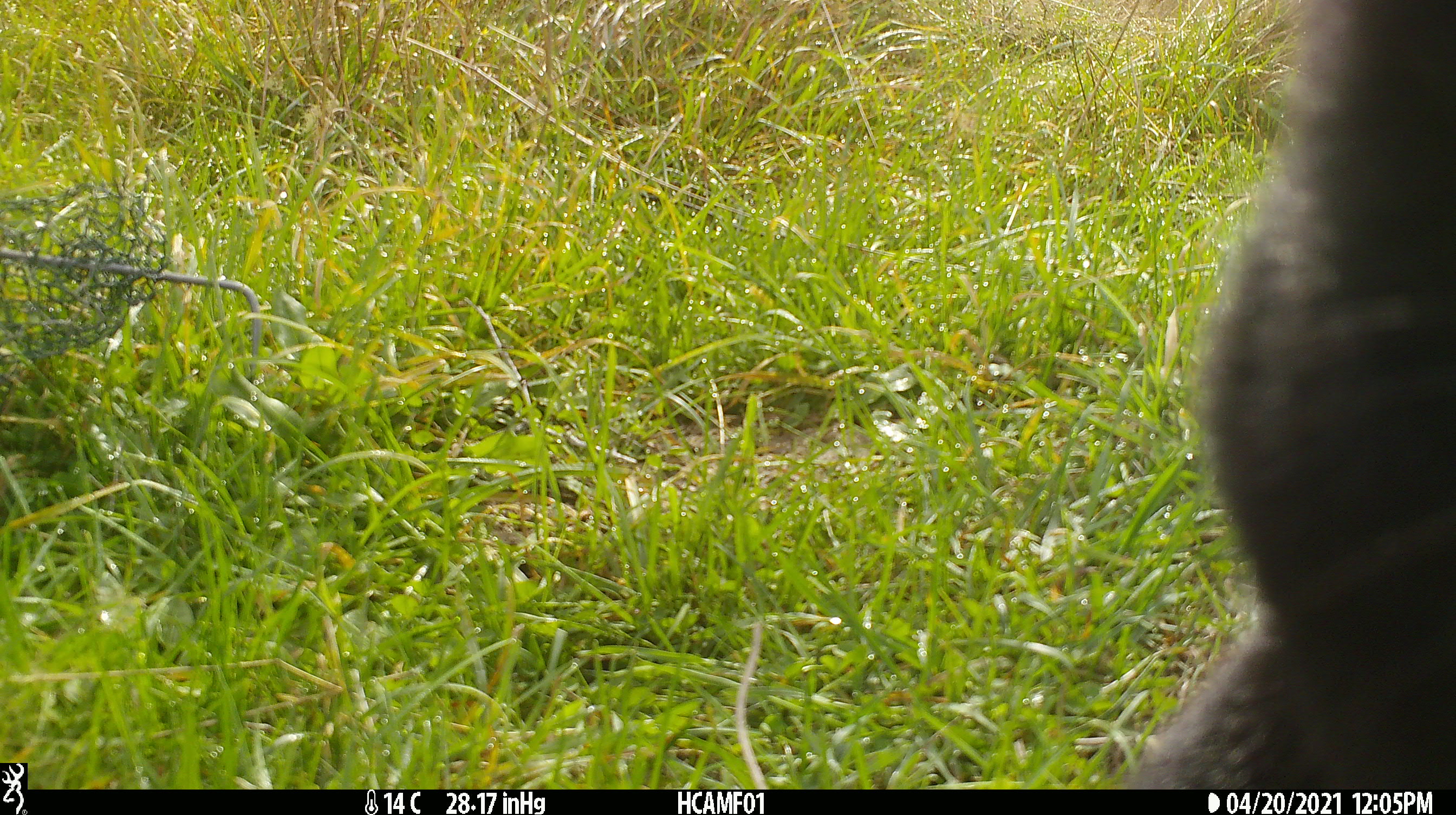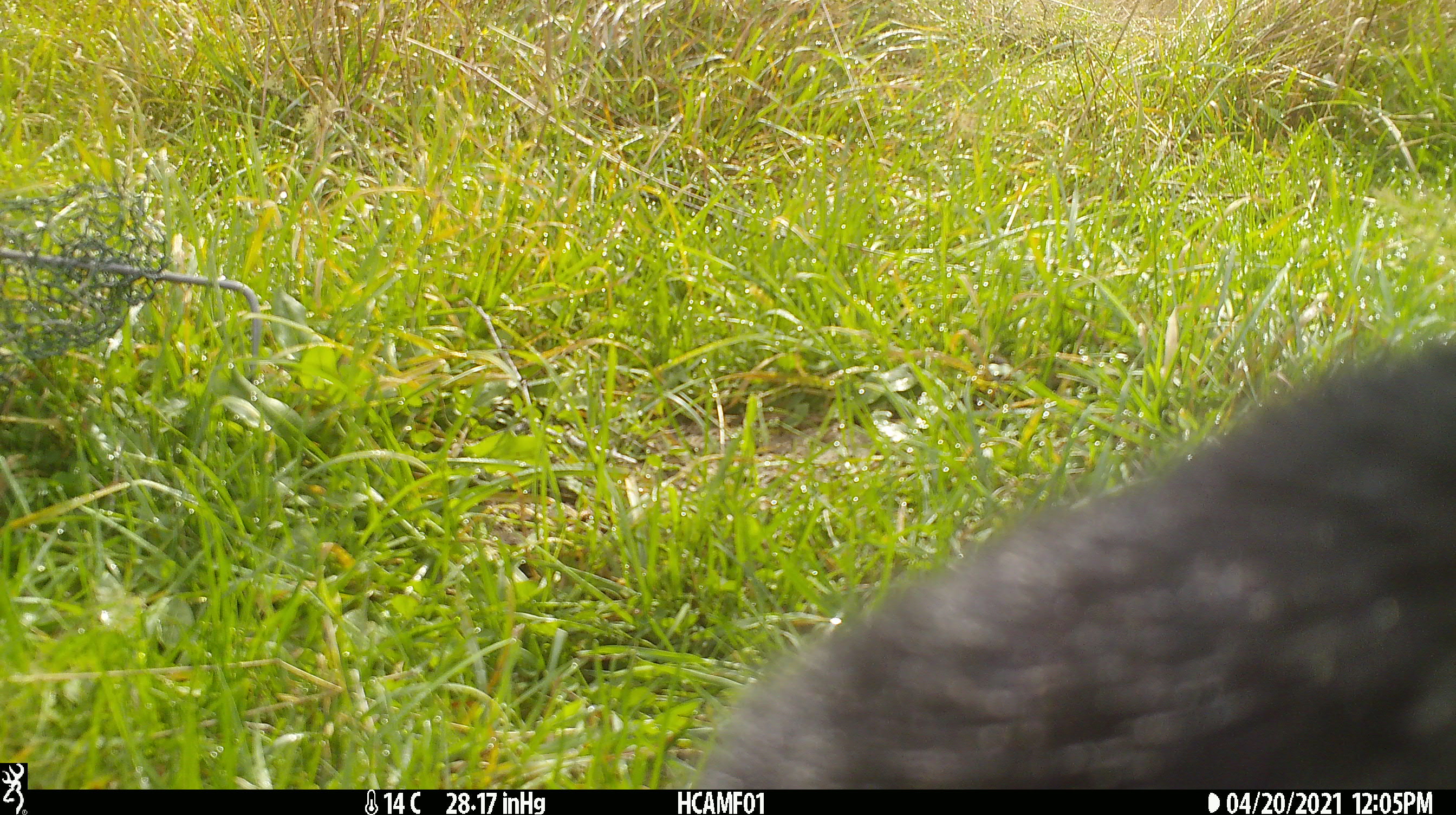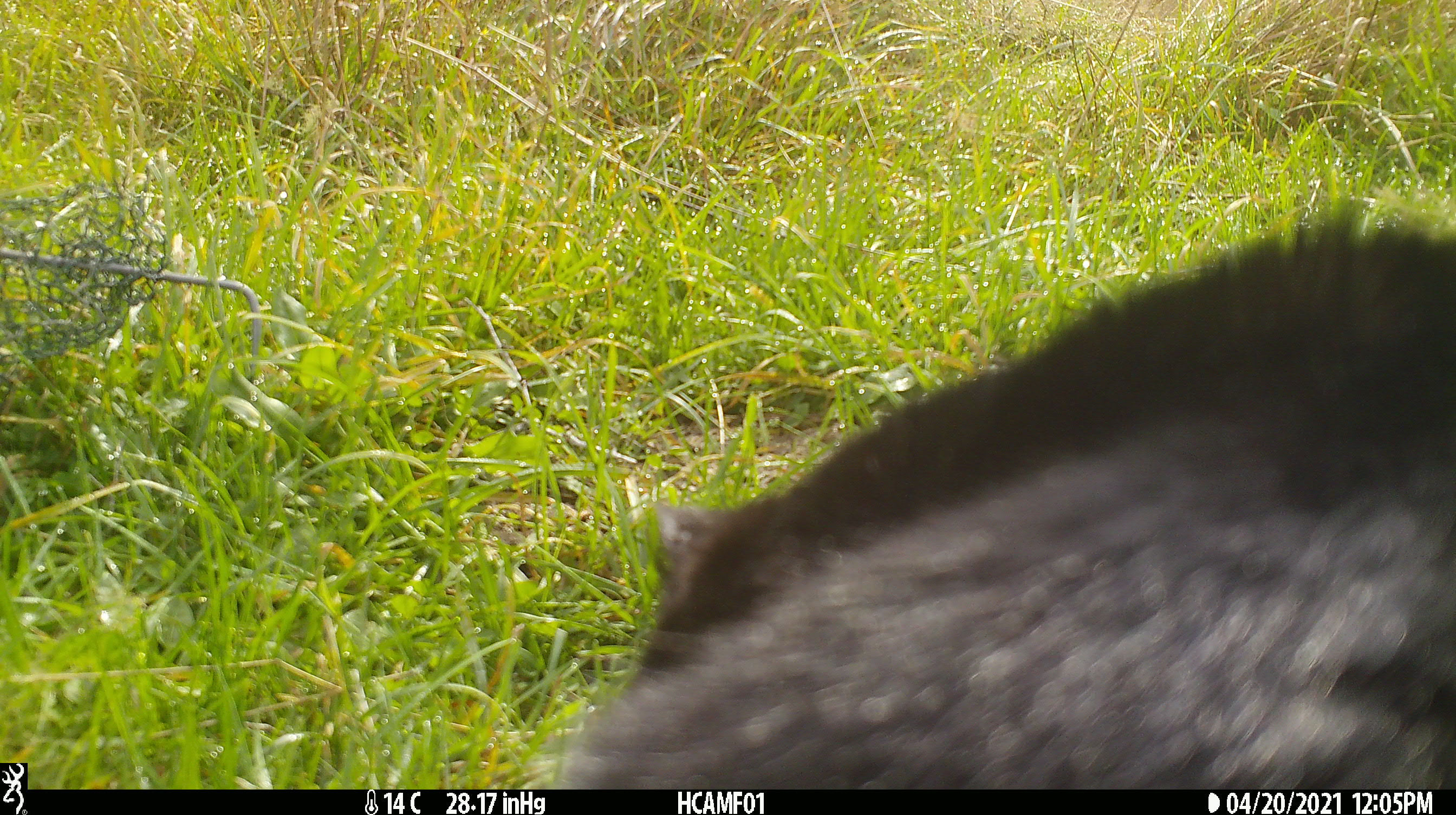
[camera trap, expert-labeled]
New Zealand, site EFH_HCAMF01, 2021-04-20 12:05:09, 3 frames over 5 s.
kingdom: Animalia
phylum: Chordata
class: Mammalia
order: Carnivora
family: Felidae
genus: Felis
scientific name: Felis catus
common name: domestic cat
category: cat